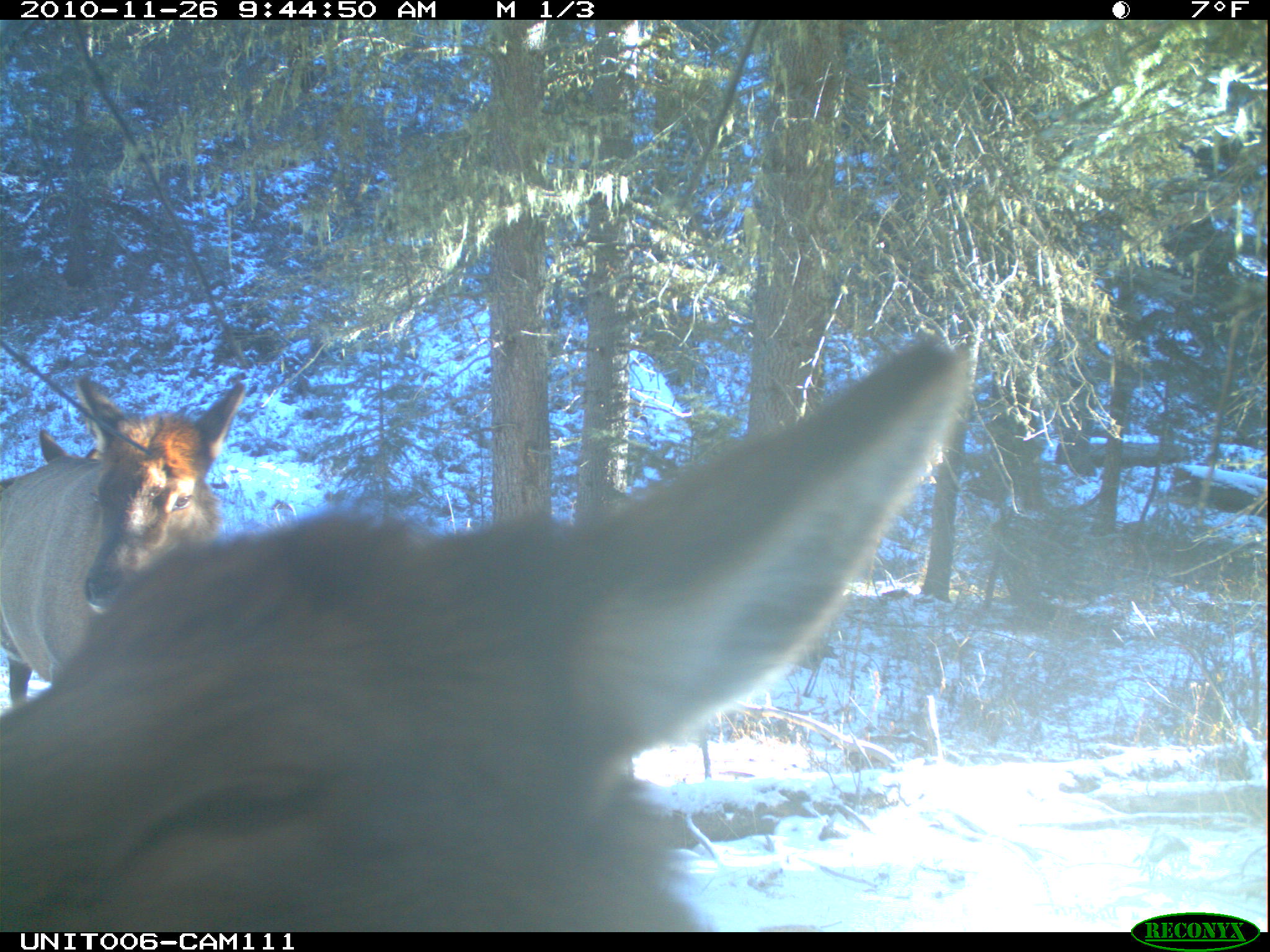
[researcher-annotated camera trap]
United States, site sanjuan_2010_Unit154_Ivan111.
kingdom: Animalia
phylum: Chordata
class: Mammalia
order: Artiodactyla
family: Cervidae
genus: Cervus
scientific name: Cervus elaphus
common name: red deer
Cervus elaphus (red deer).